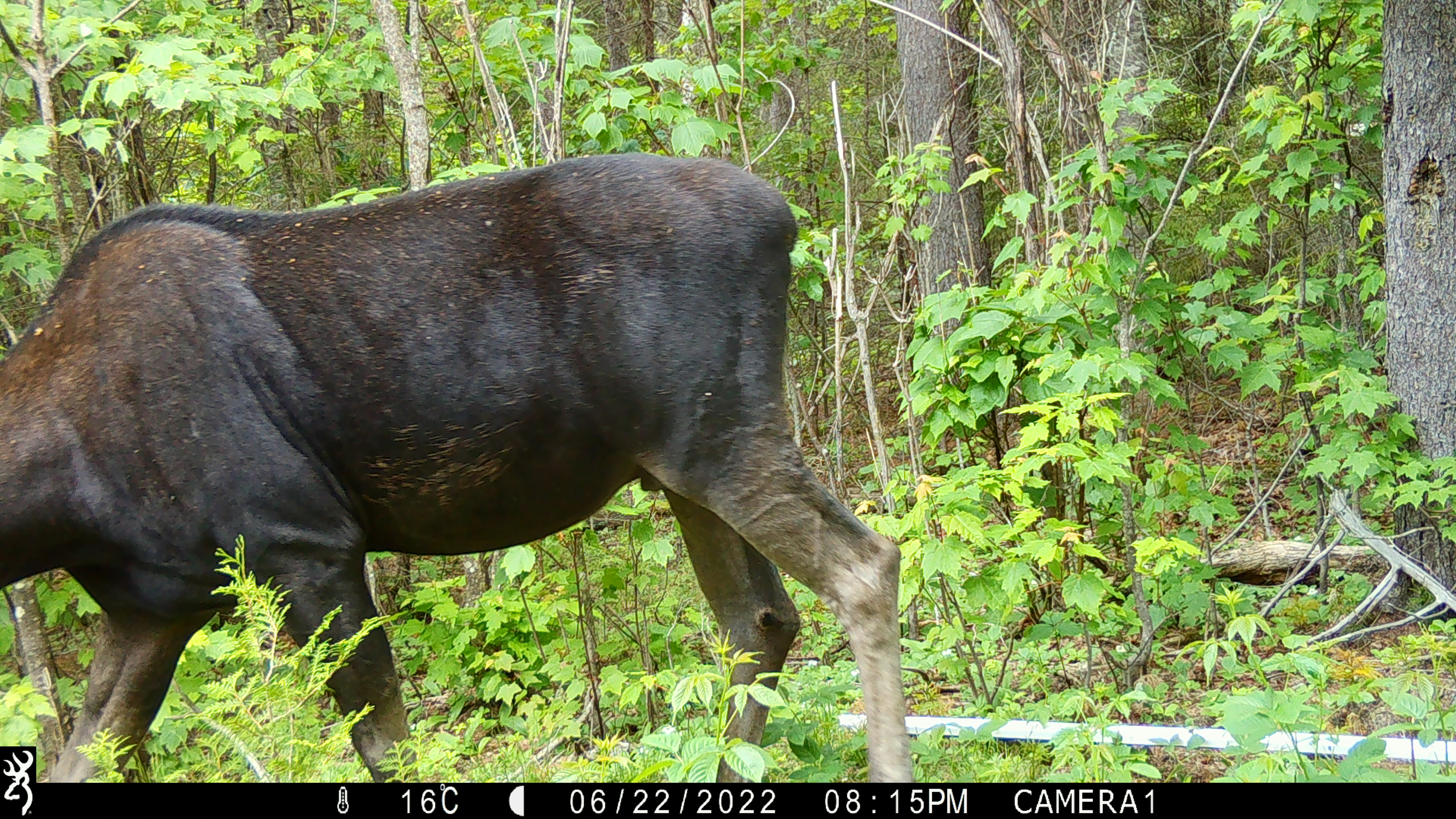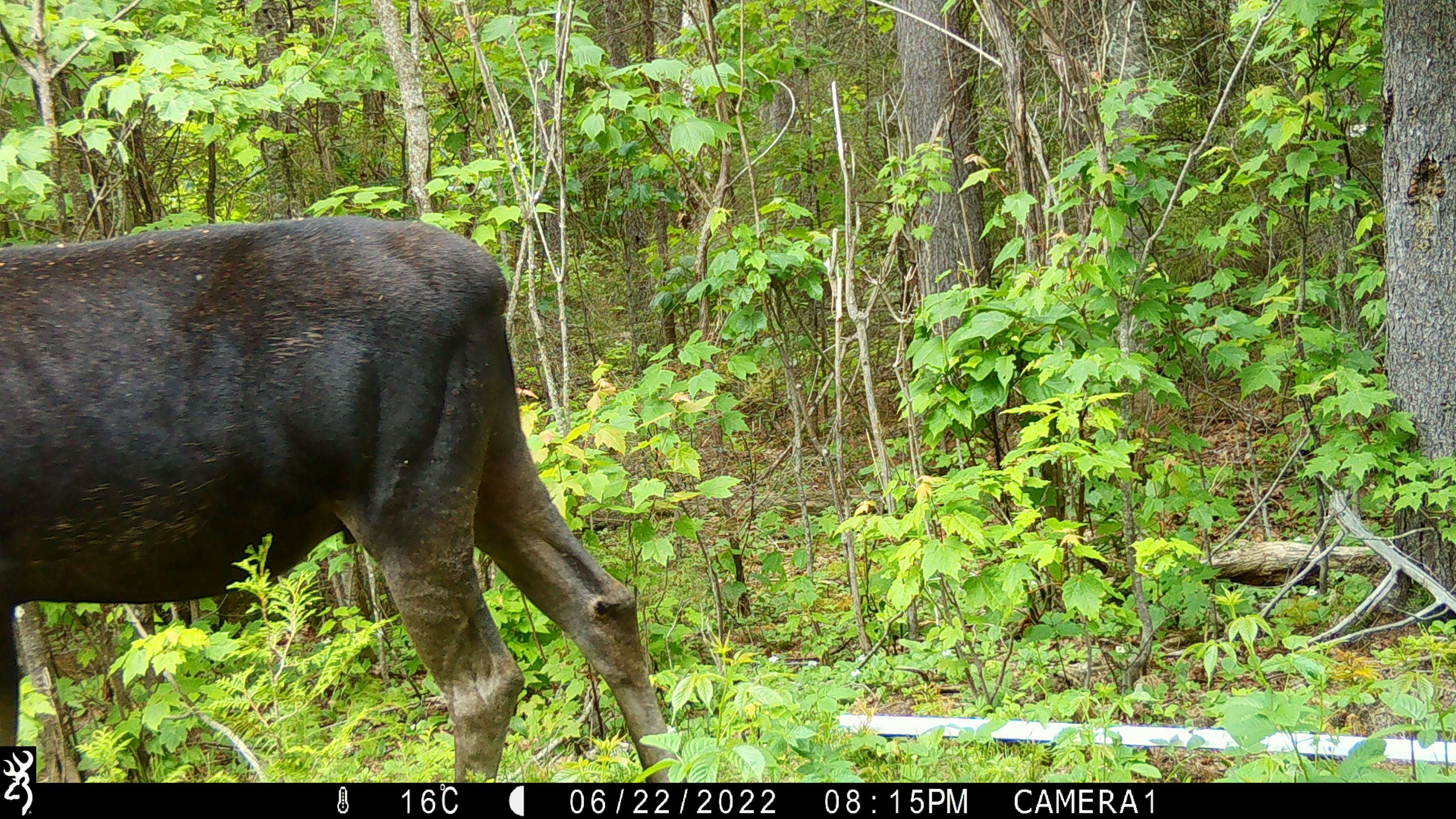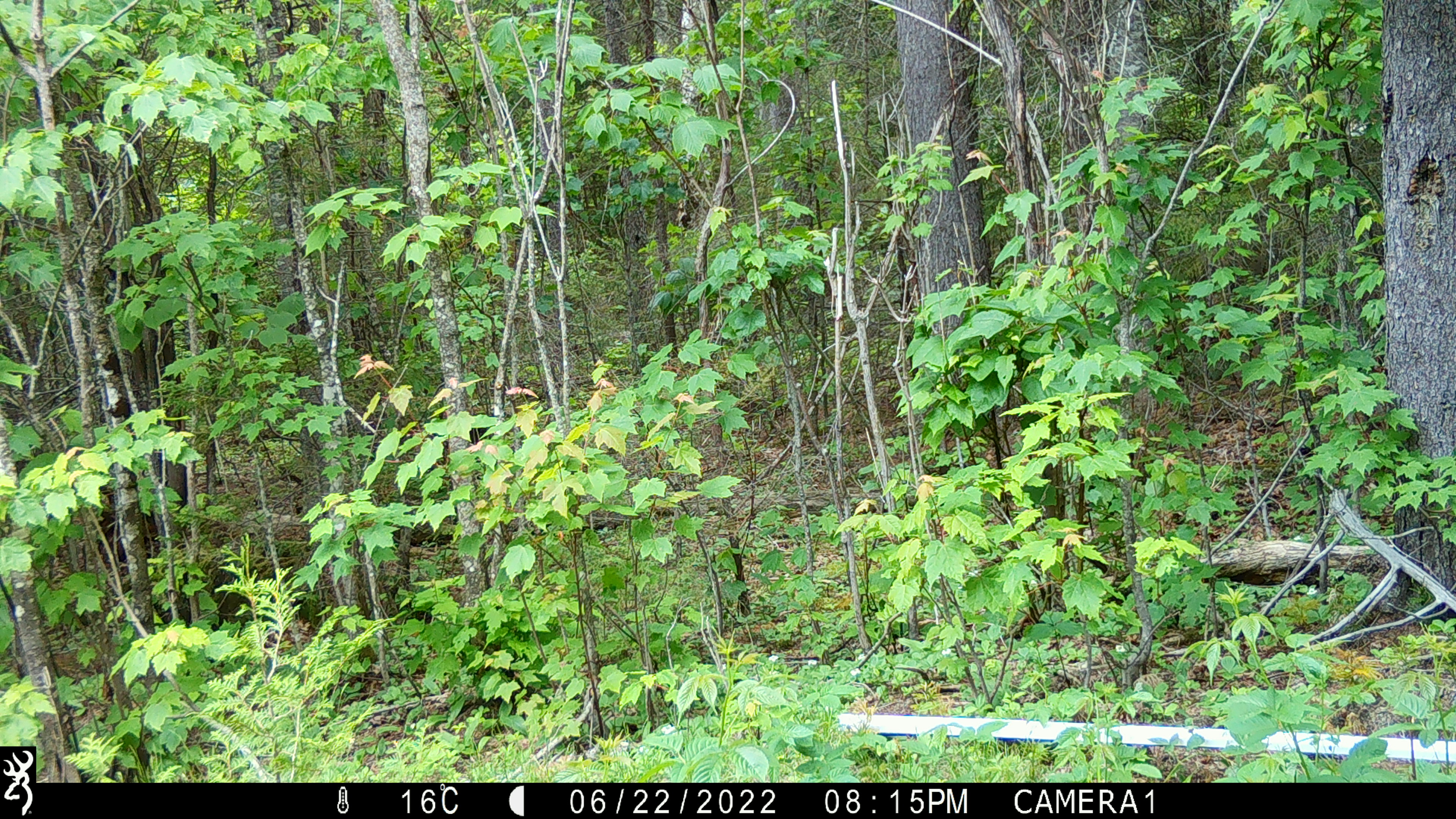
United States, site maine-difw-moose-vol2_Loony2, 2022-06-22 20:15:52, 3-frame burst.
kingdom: Animalia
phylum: Chordata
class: Mammalia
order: Artiodactyla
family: Cervidae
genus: Alces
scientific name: Alces alces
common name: moose